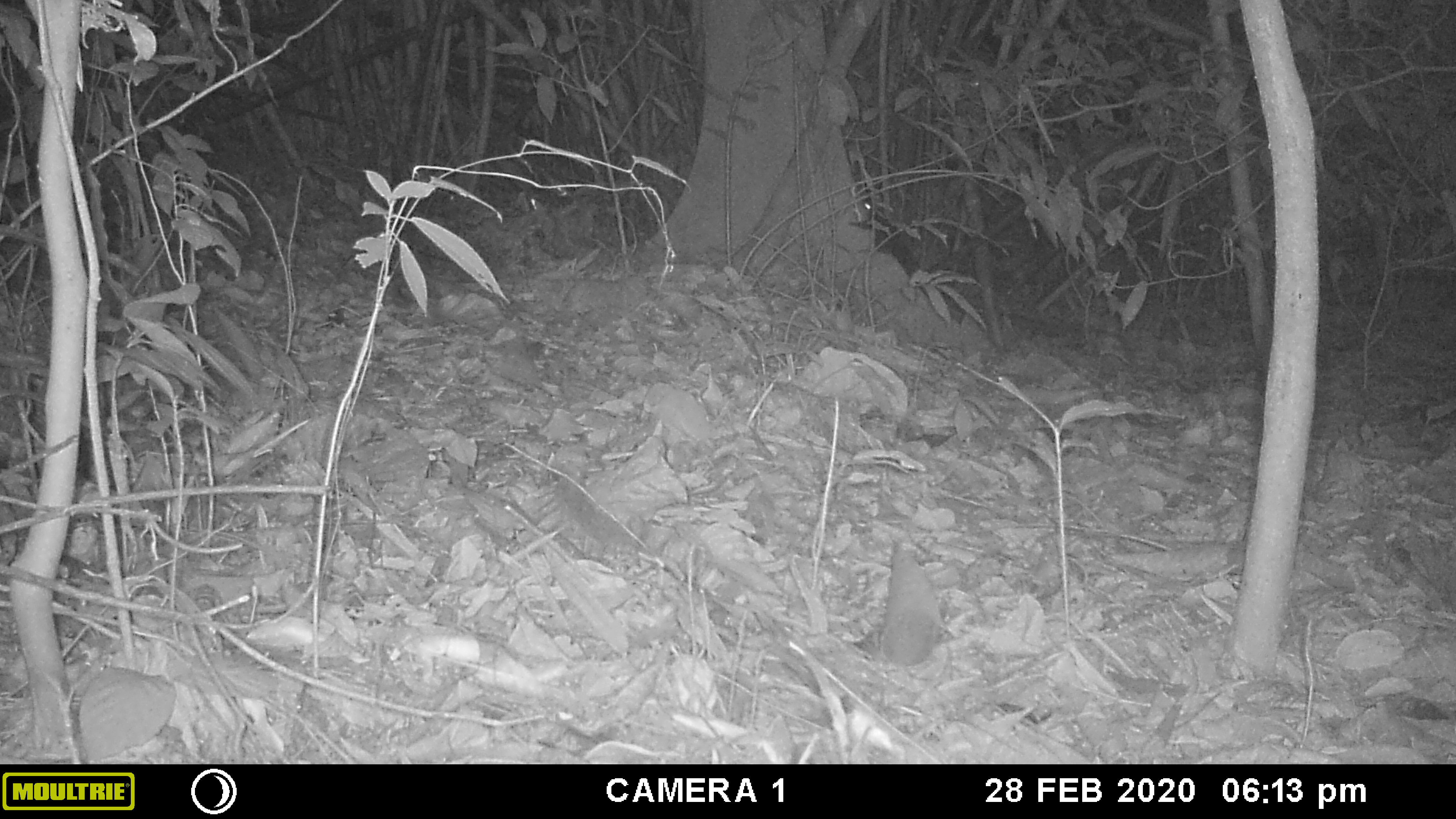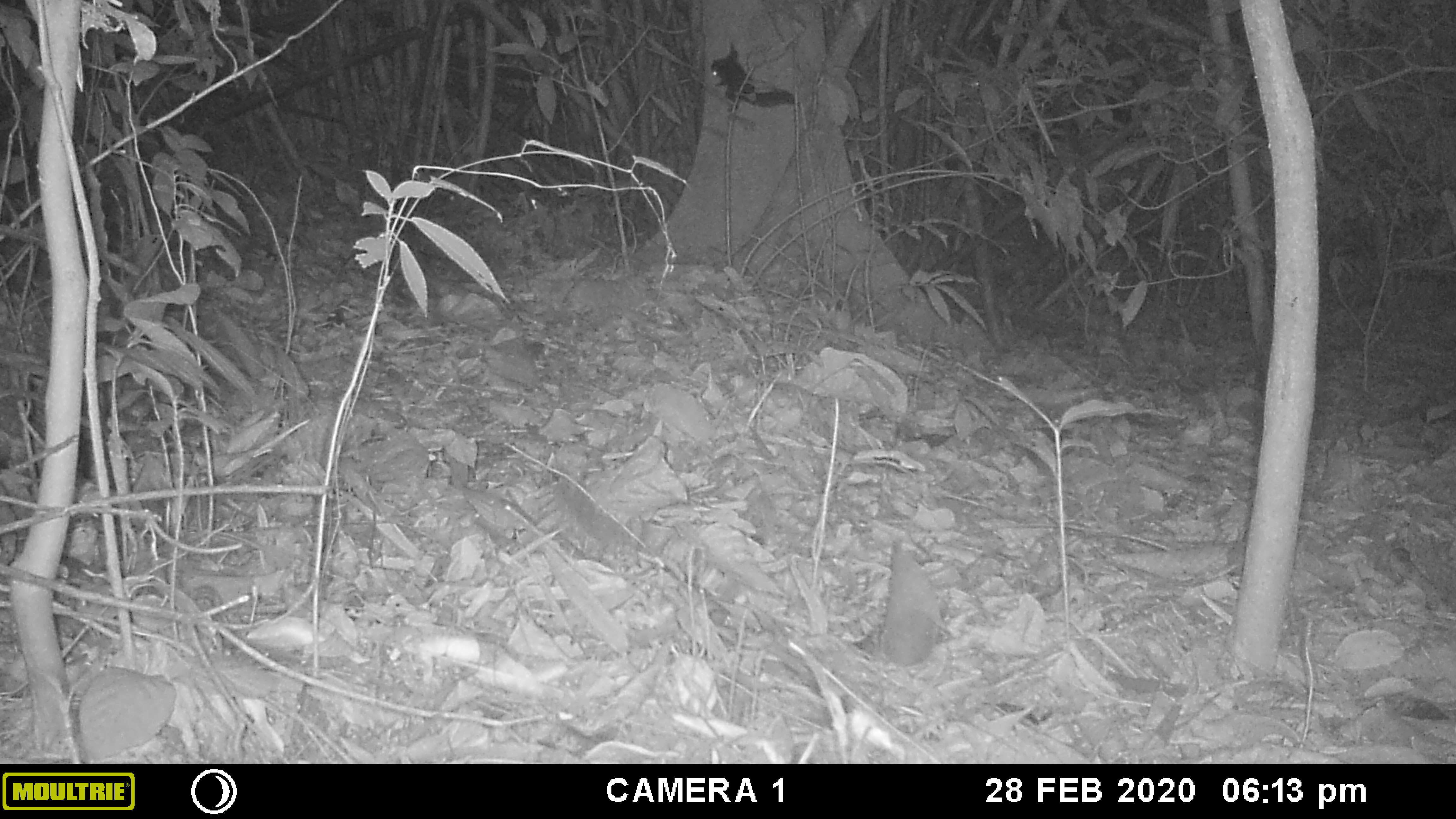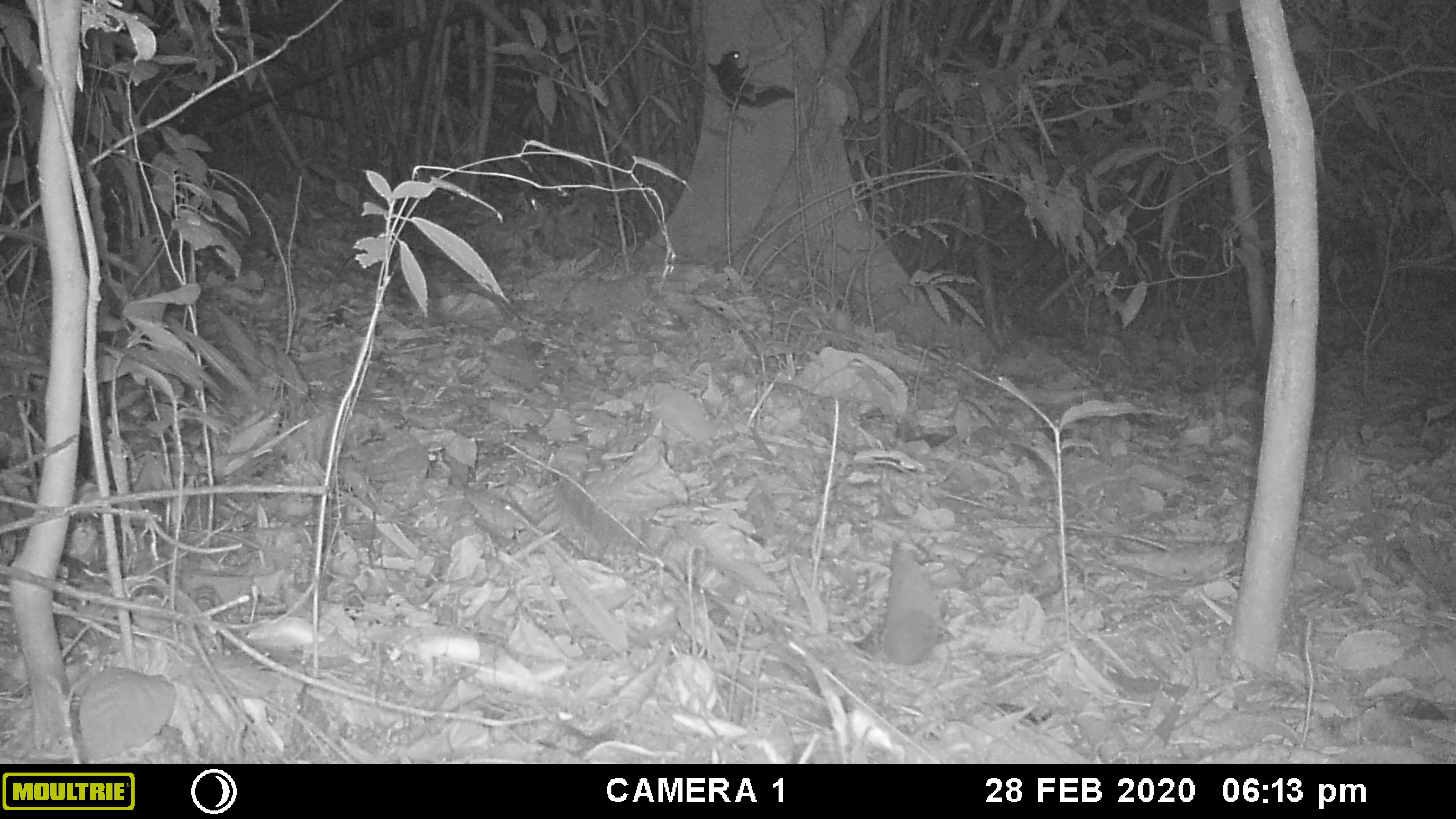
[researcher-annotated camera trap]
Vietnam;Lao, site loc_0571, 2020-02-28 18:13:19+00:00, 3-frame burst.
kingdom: Animalia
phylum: Chordata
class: Mammalia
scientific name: Mammalia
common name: mammal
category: unidentified small mammal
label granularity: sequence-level